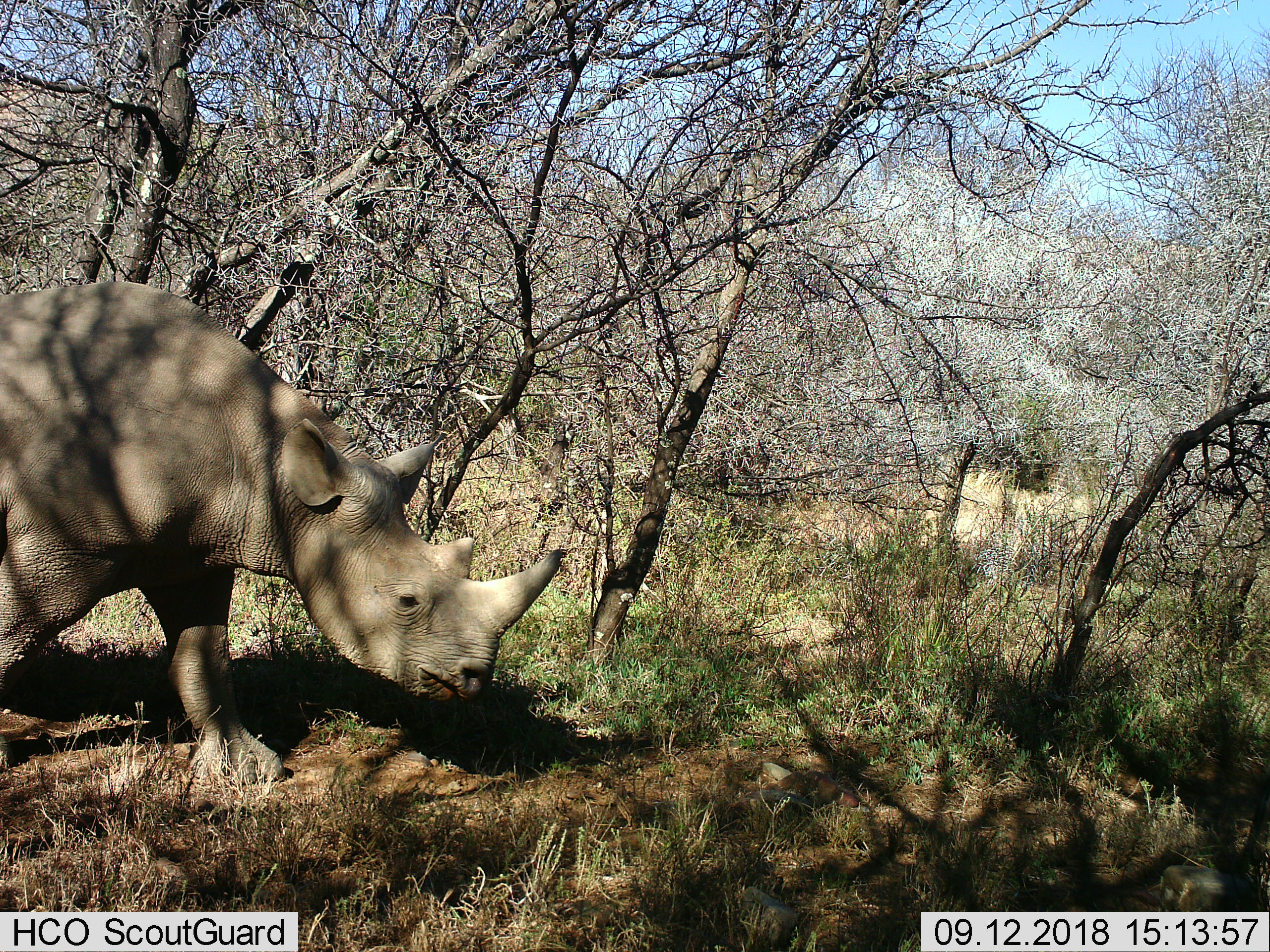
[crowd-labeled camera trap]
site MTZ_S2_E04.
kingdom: Animalia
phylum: Chordata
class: Mammalia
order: Perissodactyla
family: Rhinocerotidae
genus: Diceros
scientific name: Diceros bicornis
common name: black rhinoceros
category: rhinocerosblack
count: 1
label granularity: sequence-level